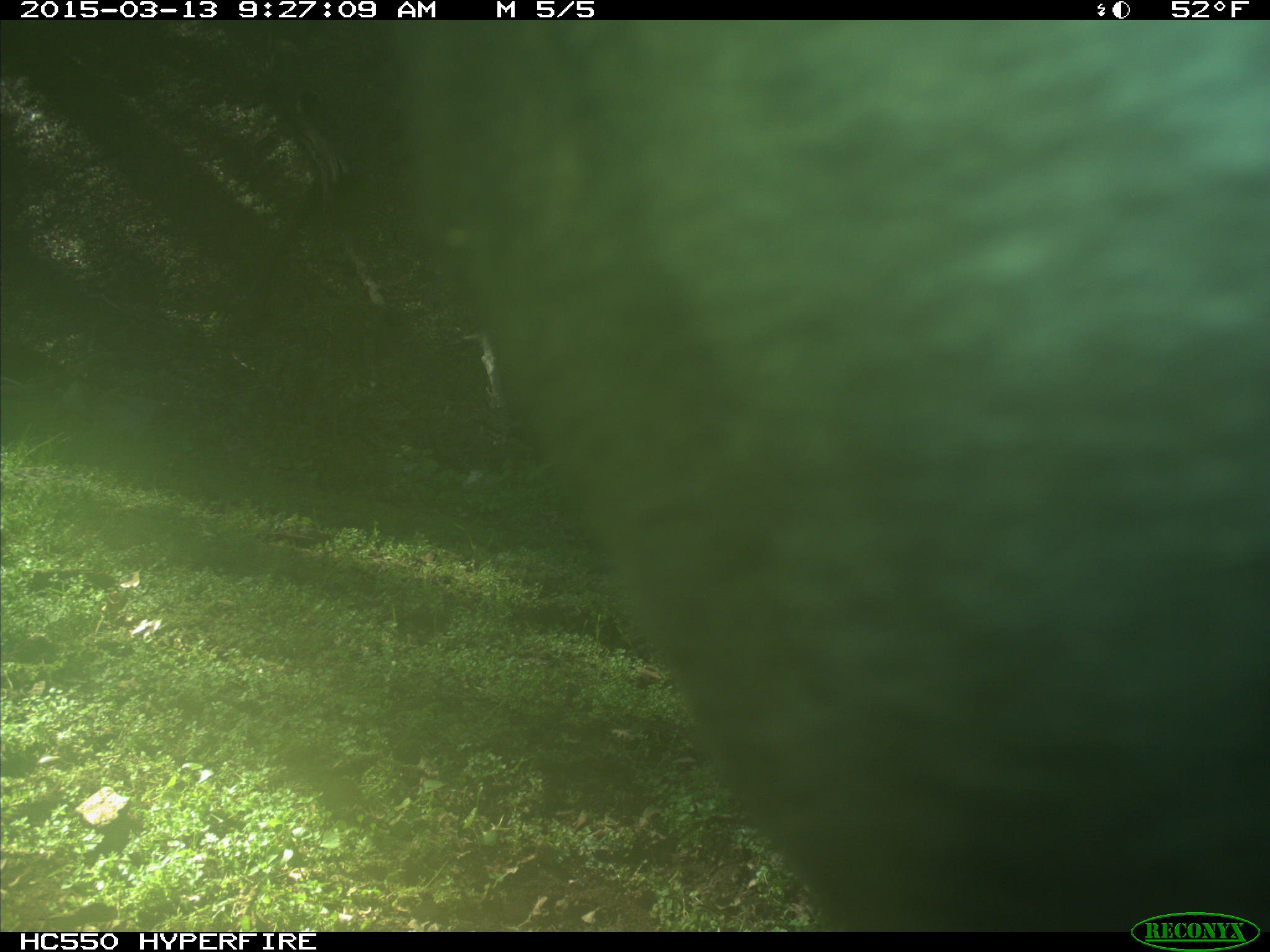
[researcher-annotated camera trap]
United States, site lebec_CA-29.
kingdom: Animalia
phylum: Chordata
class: Mammalia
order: Artiodactyla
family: Bovidae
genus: Bos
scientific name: Bos taurus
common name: domestic cow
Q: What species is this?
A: Bos taurus (domestic cow).